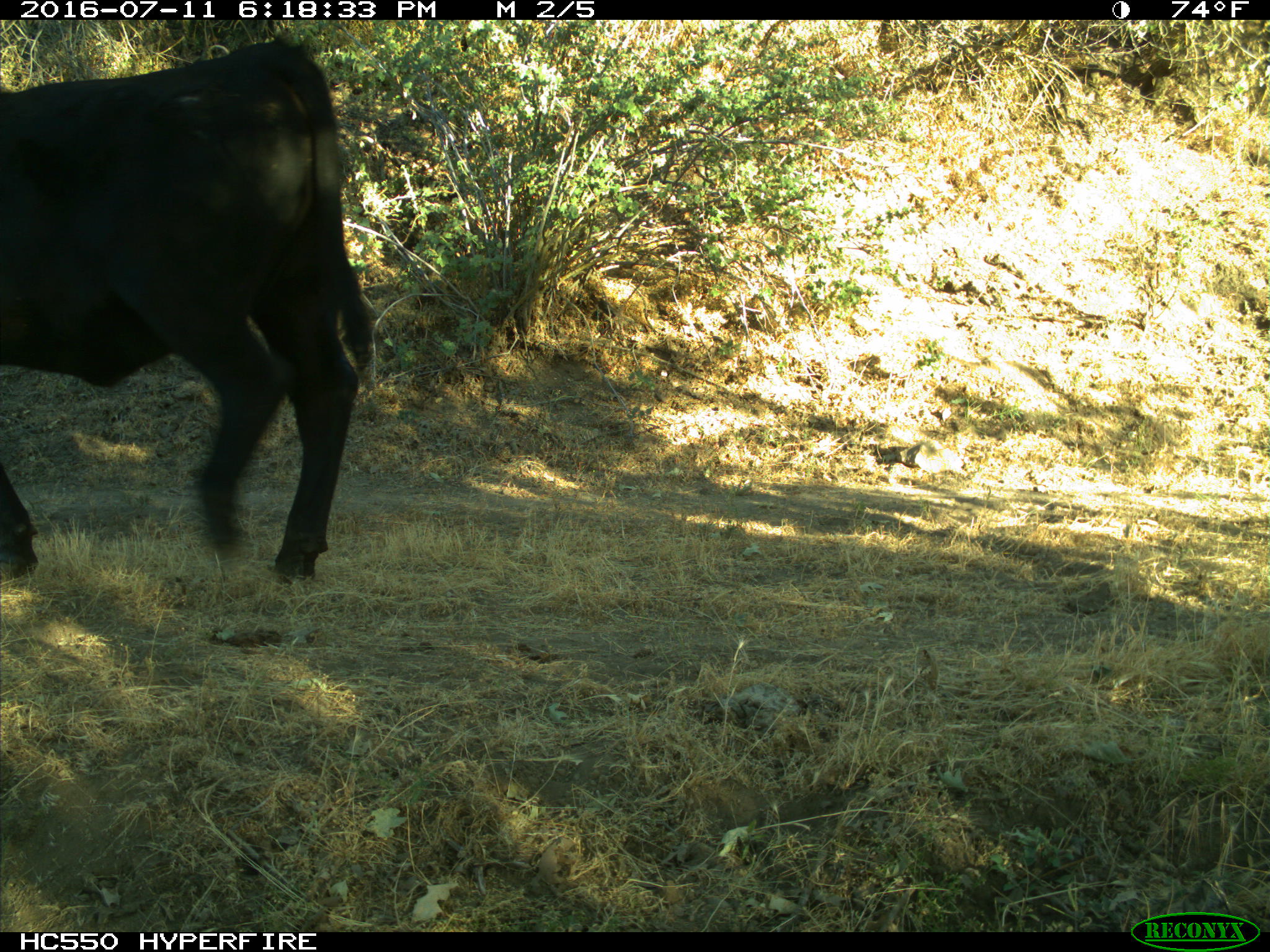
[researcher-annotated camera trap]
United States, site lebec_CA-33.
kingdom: Animalia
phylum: Chordata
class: Mammalia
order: Artiodactyla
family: Bovidae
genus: Bos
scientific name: Bos taurus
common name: domestic cow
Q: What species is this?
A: Bos taurus (domestic cow).